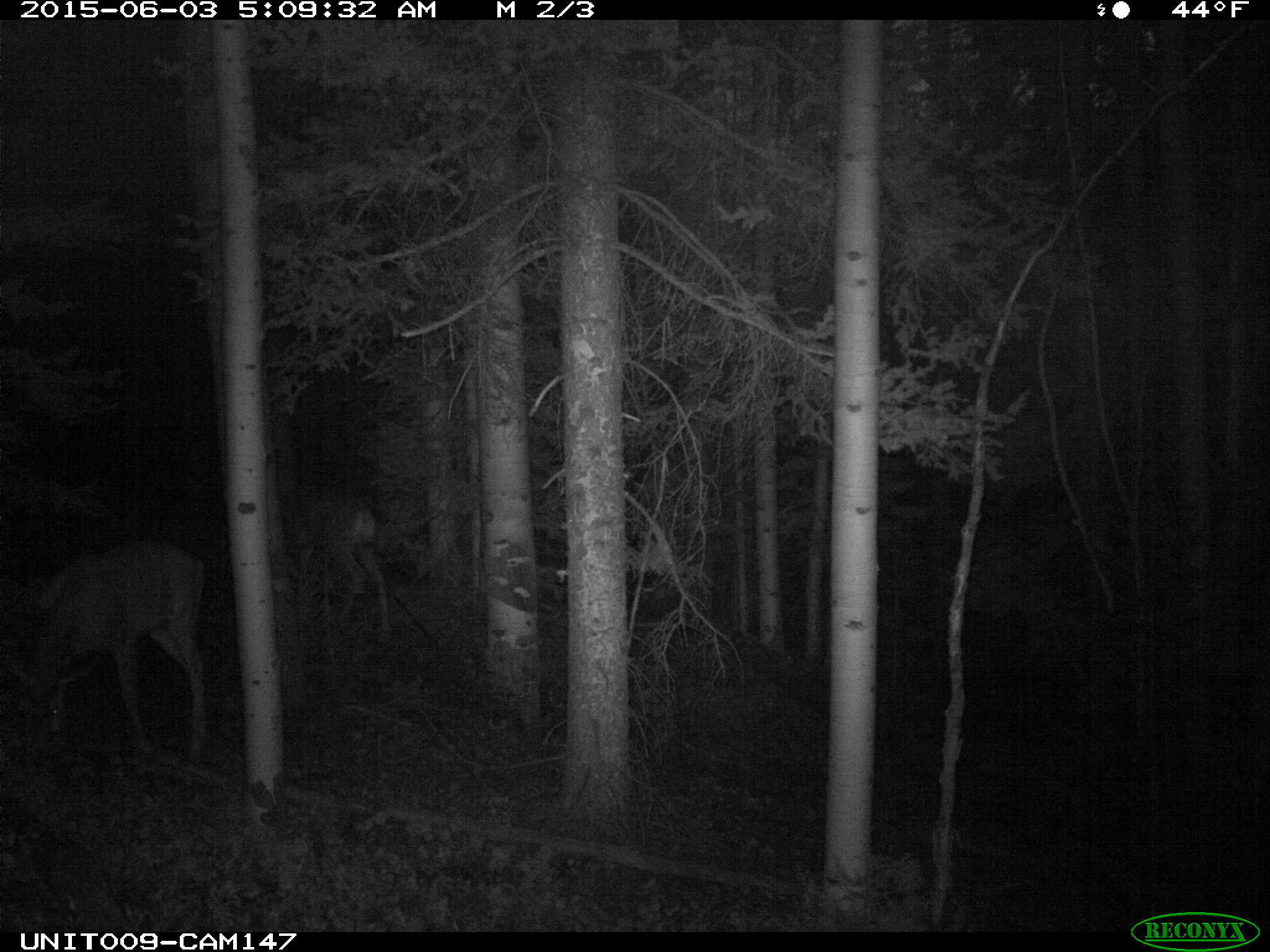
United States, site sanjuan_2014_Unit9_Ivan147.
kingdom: Animalia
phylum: Chordata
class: Mammalia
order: Artiodactyla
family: Cervidae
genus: Odocoileus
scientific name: Odocoileus hemionus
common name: mule deer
Odocoileus hemionus (mule deer).